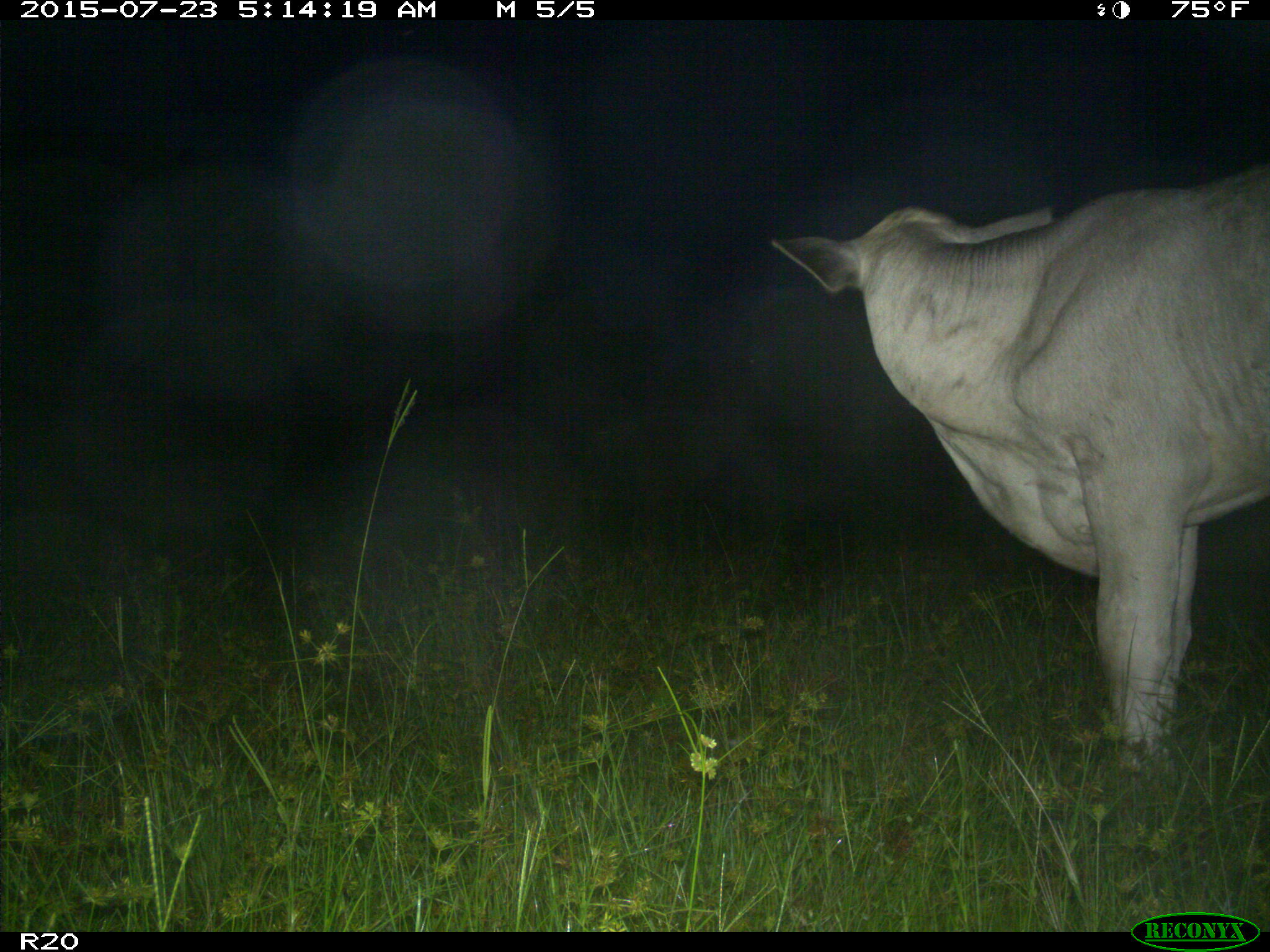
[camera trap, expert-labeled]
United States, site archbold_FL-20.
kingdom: Animalia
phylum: Chordata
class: Mammalia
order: Artiodactyla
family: Bovidae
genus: Bos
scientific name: Bos taurus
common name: domestic cow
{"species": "Bos taurus (domestic cow)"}